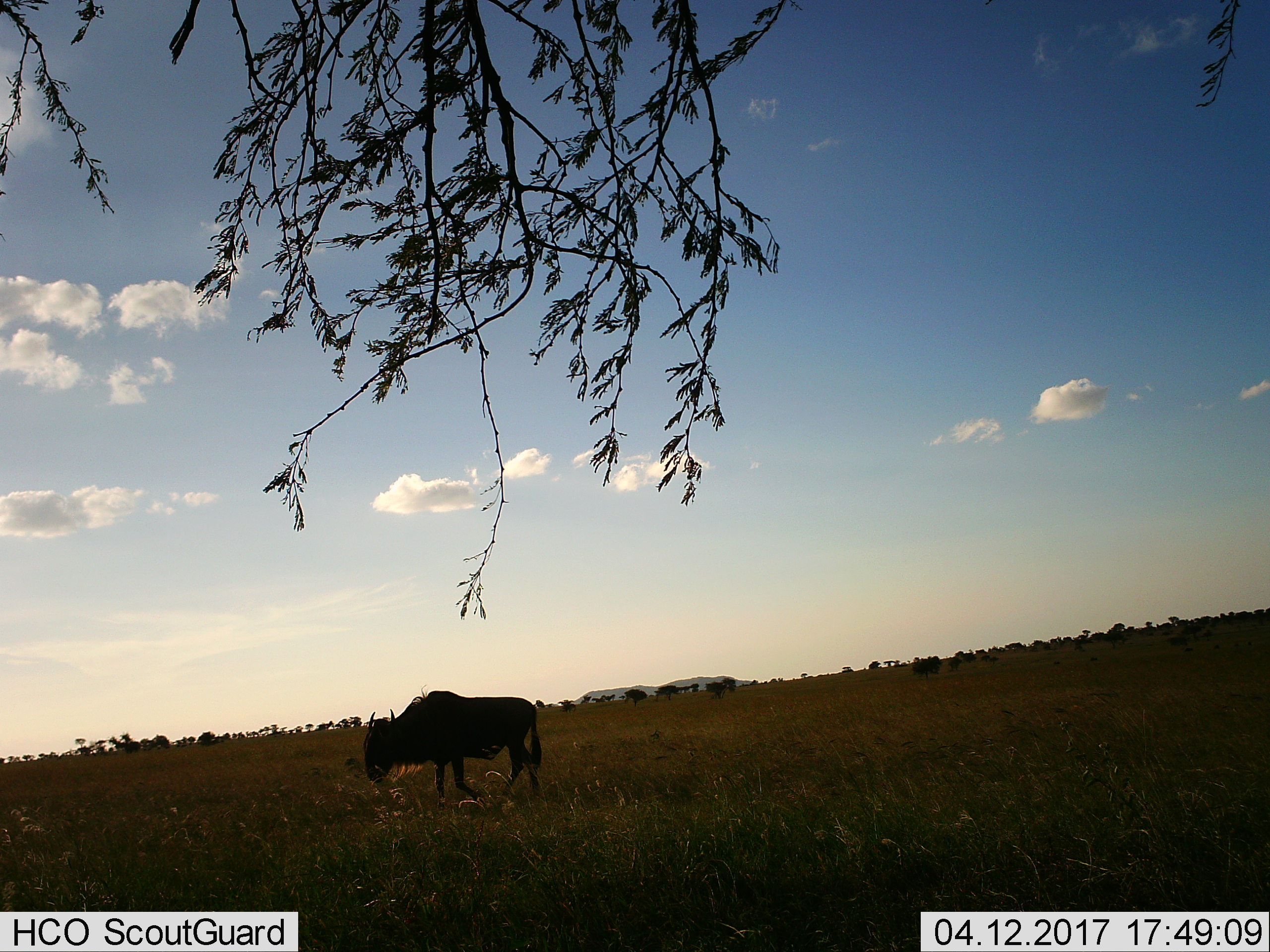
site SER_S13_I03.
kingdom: Animalia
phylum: Chordata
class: Mammalia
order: Artiodactyla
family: Bovidae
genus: Connochaetes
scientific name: Connochaetes taurinus taurinus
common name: blue wildebeest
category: wildebeestblue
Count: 1.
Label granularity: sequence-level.